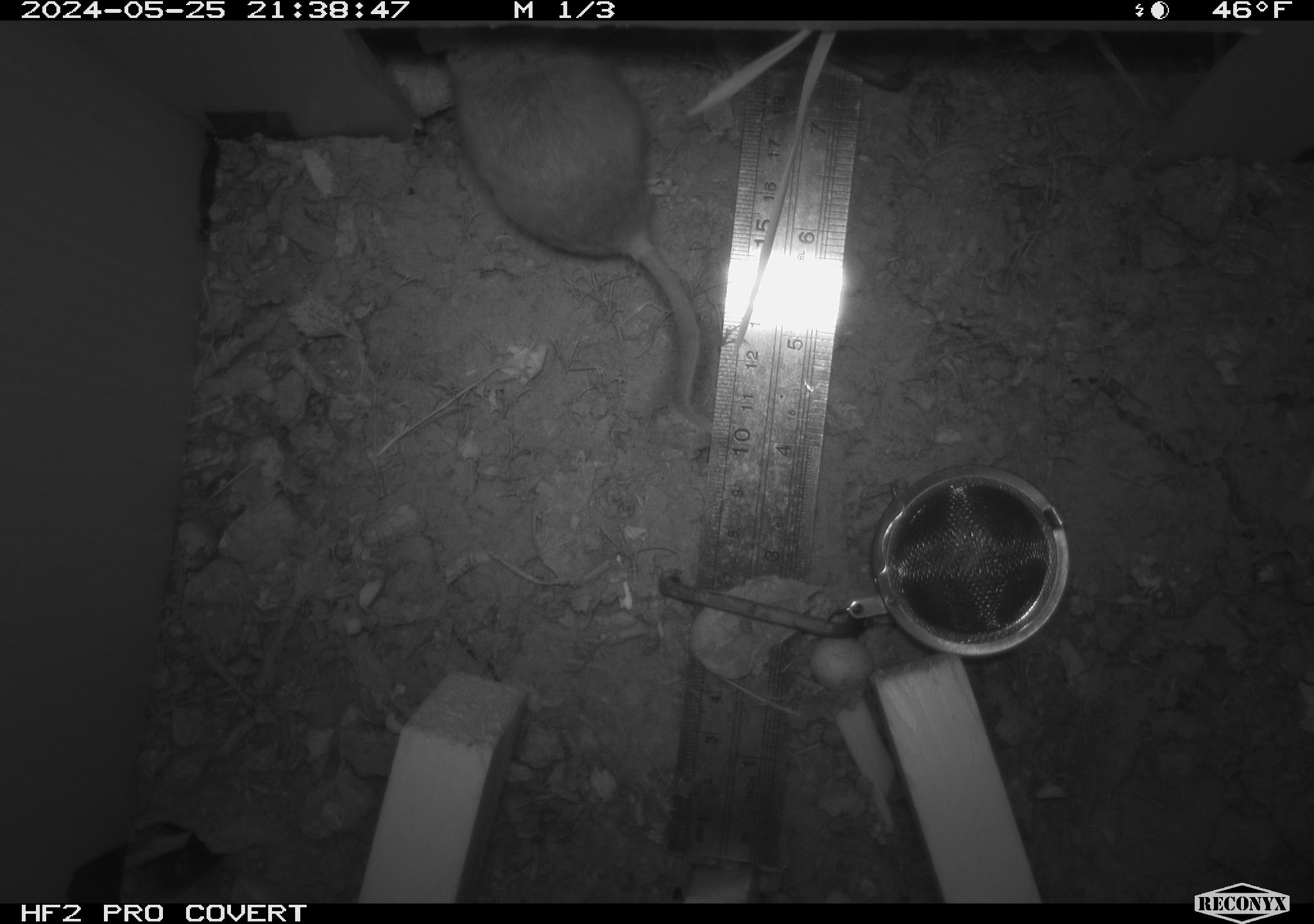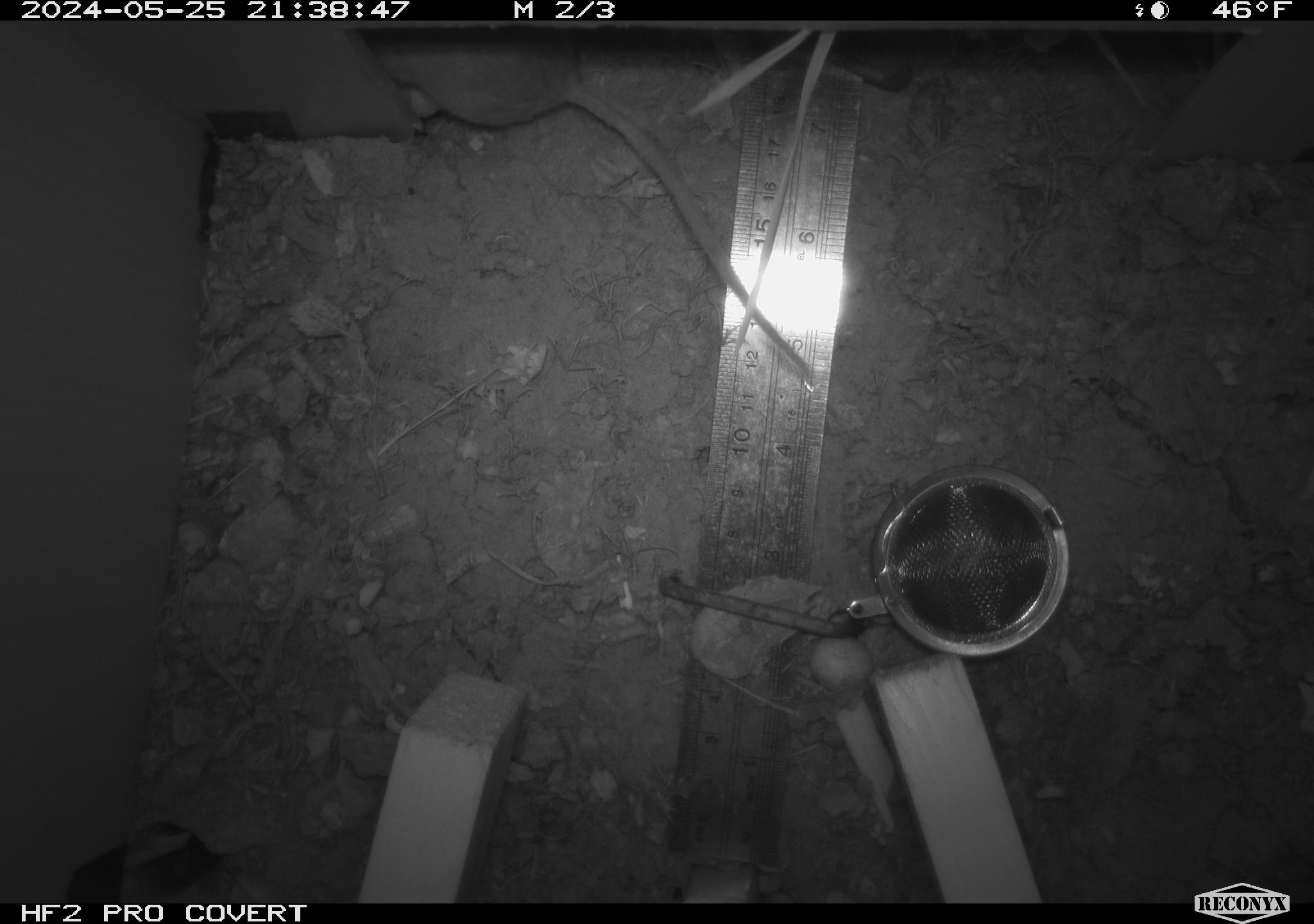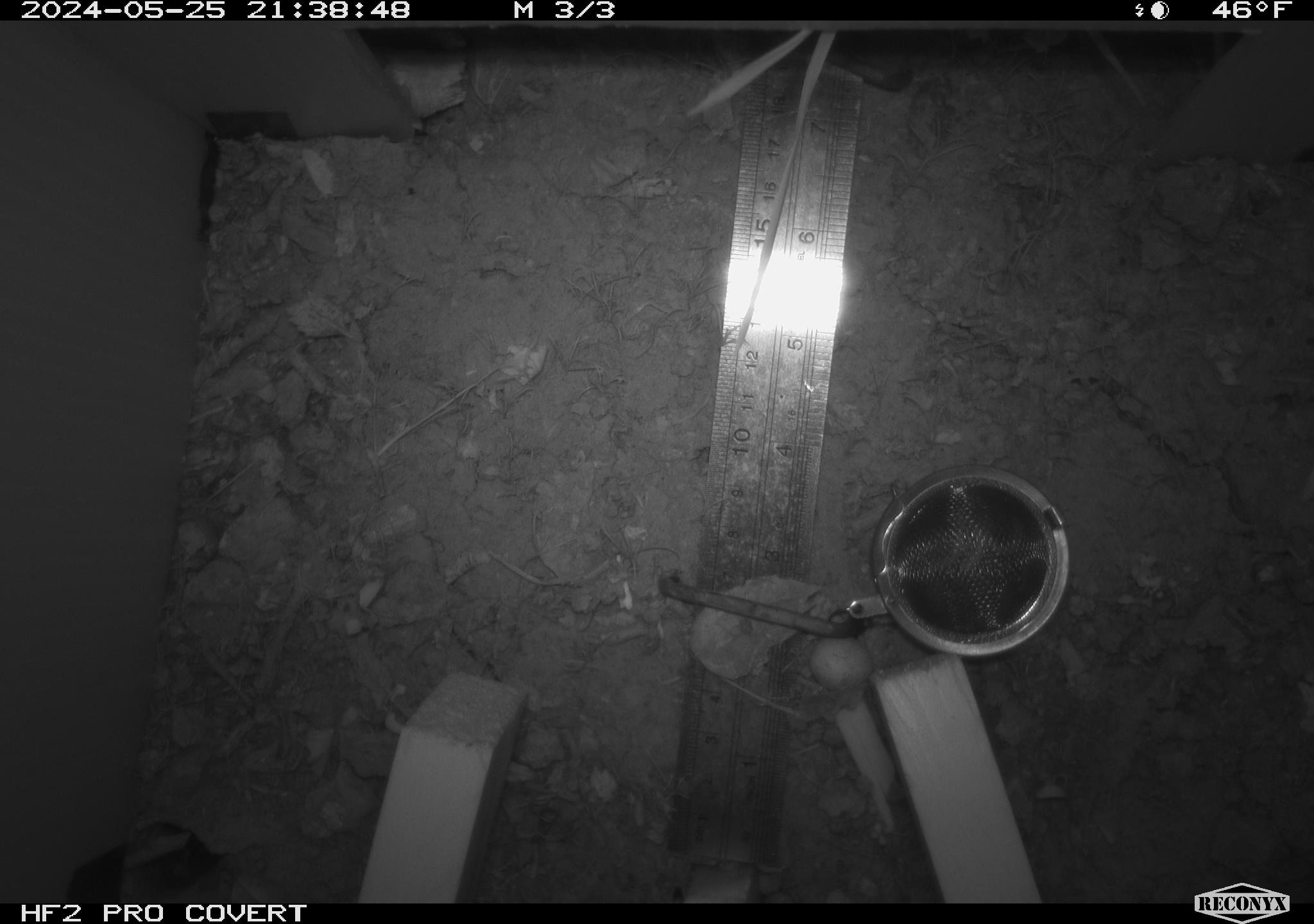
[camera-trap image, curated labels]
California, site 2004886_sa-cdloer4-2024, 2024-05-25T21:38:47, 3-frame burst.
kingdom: Animalia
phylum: Chordata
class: Mammalia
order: Rodentia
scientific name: Rodentia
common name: rodent